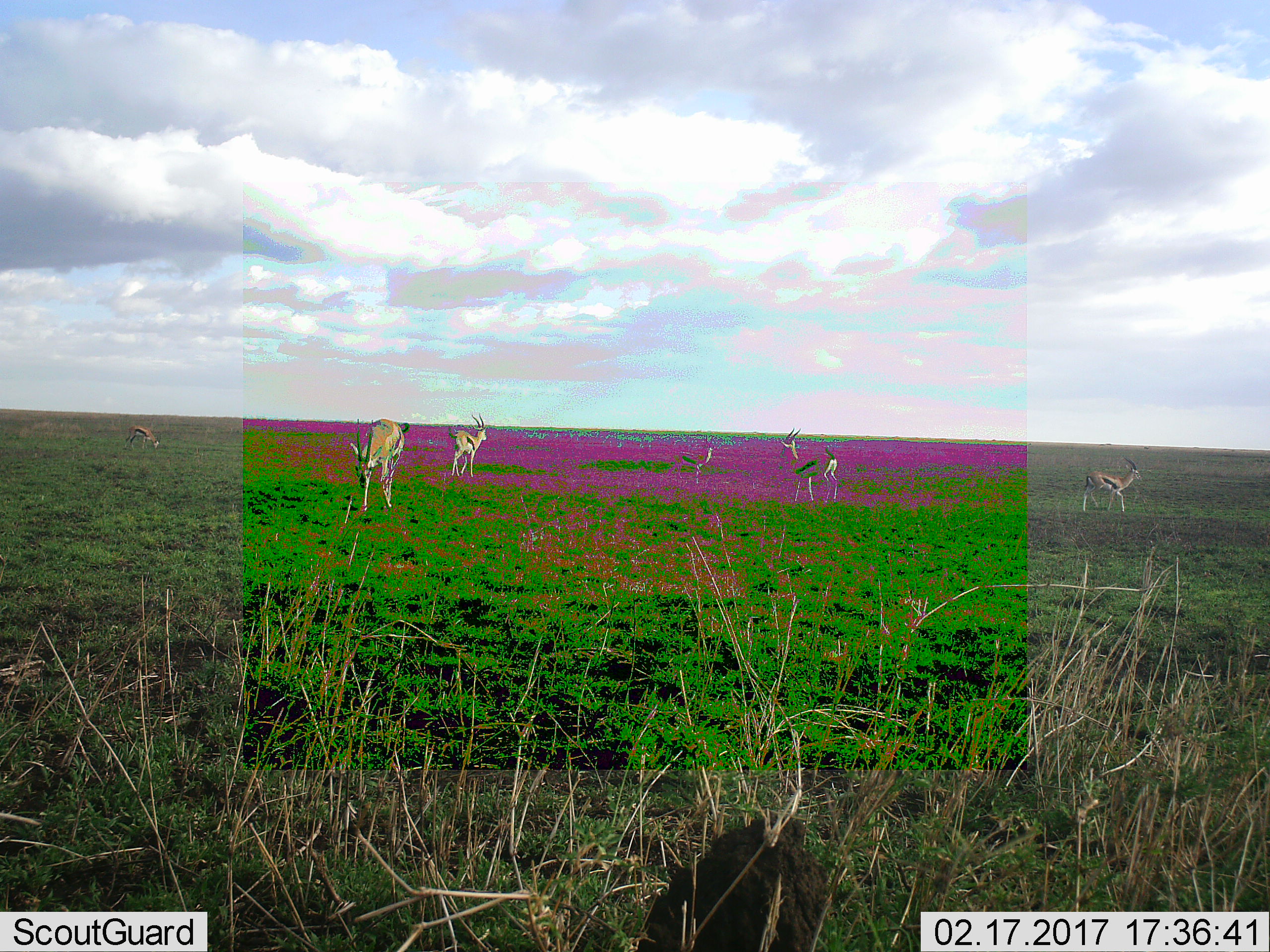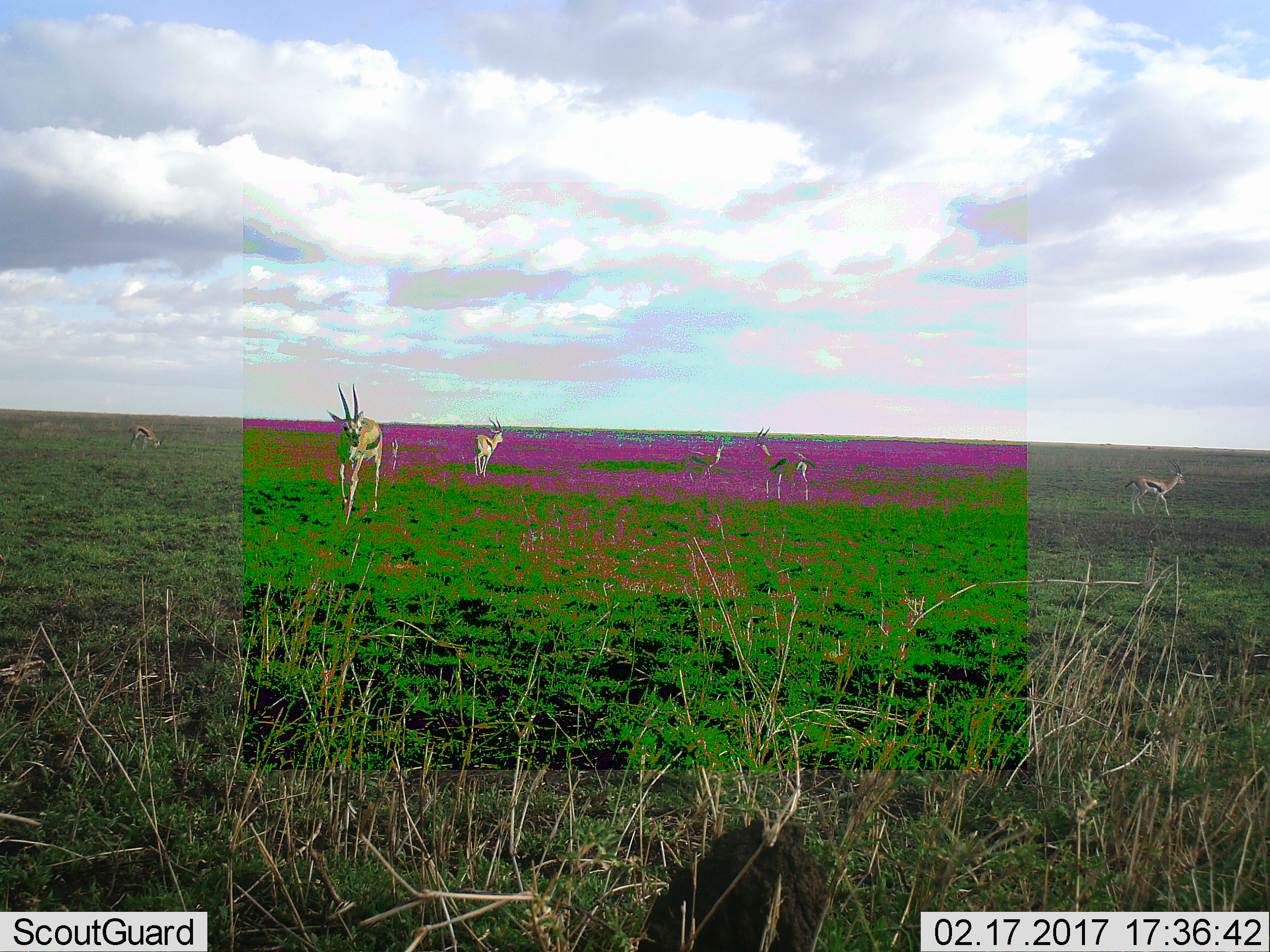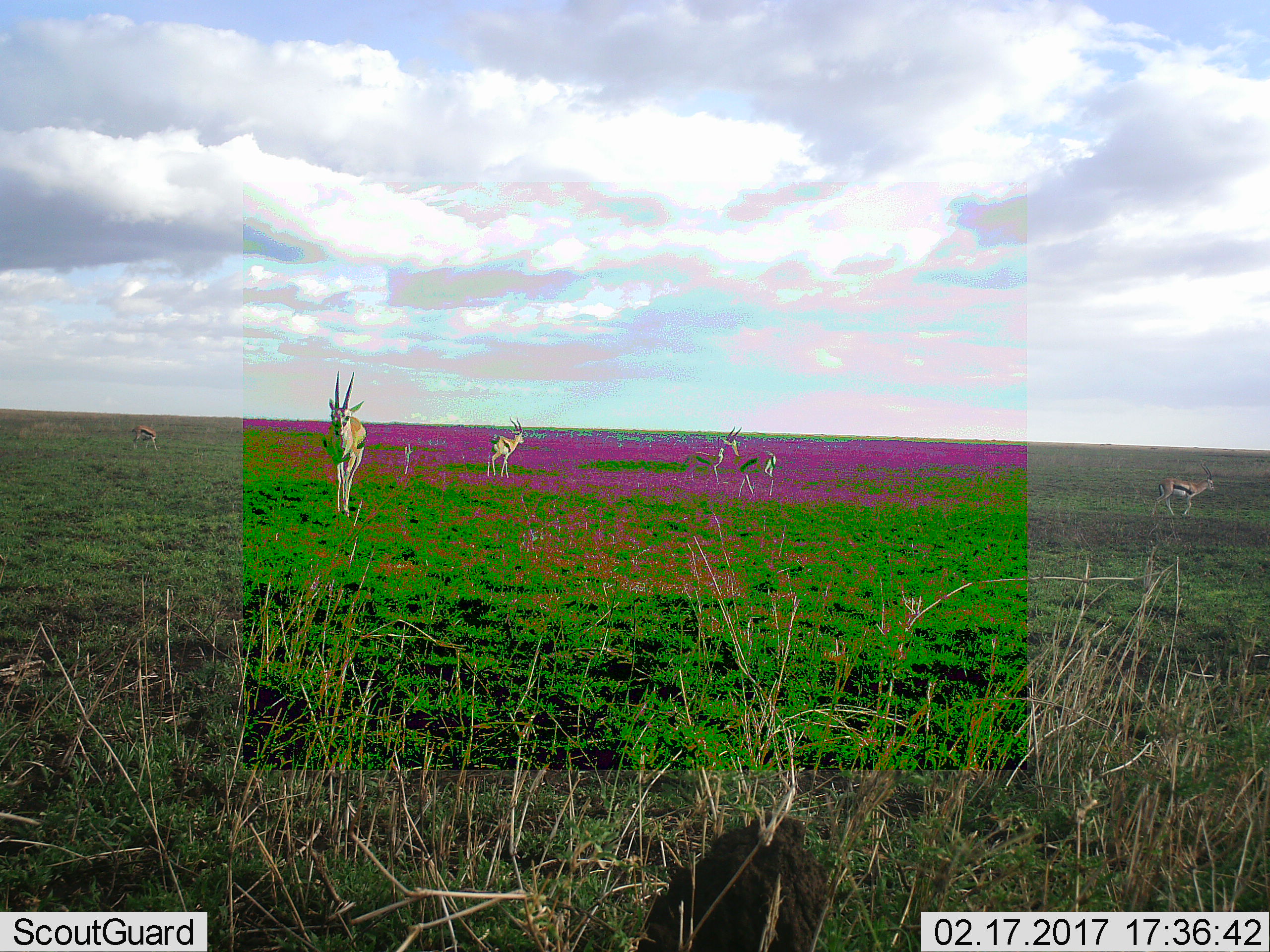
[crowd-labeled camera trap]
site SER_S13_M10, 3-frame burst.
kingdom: Animalia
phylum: Chordata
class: Mammalia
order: Artiodactyla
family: Bovidae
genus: Eudorcas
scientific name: Eudorcas thomsonii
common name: thomson's gazelle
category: gazellethomsons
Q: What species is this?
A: Gazellethomsons (thomson's gazelle) (Eudorcas thomsonii).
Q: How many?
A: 6.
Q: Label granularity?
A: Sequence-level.